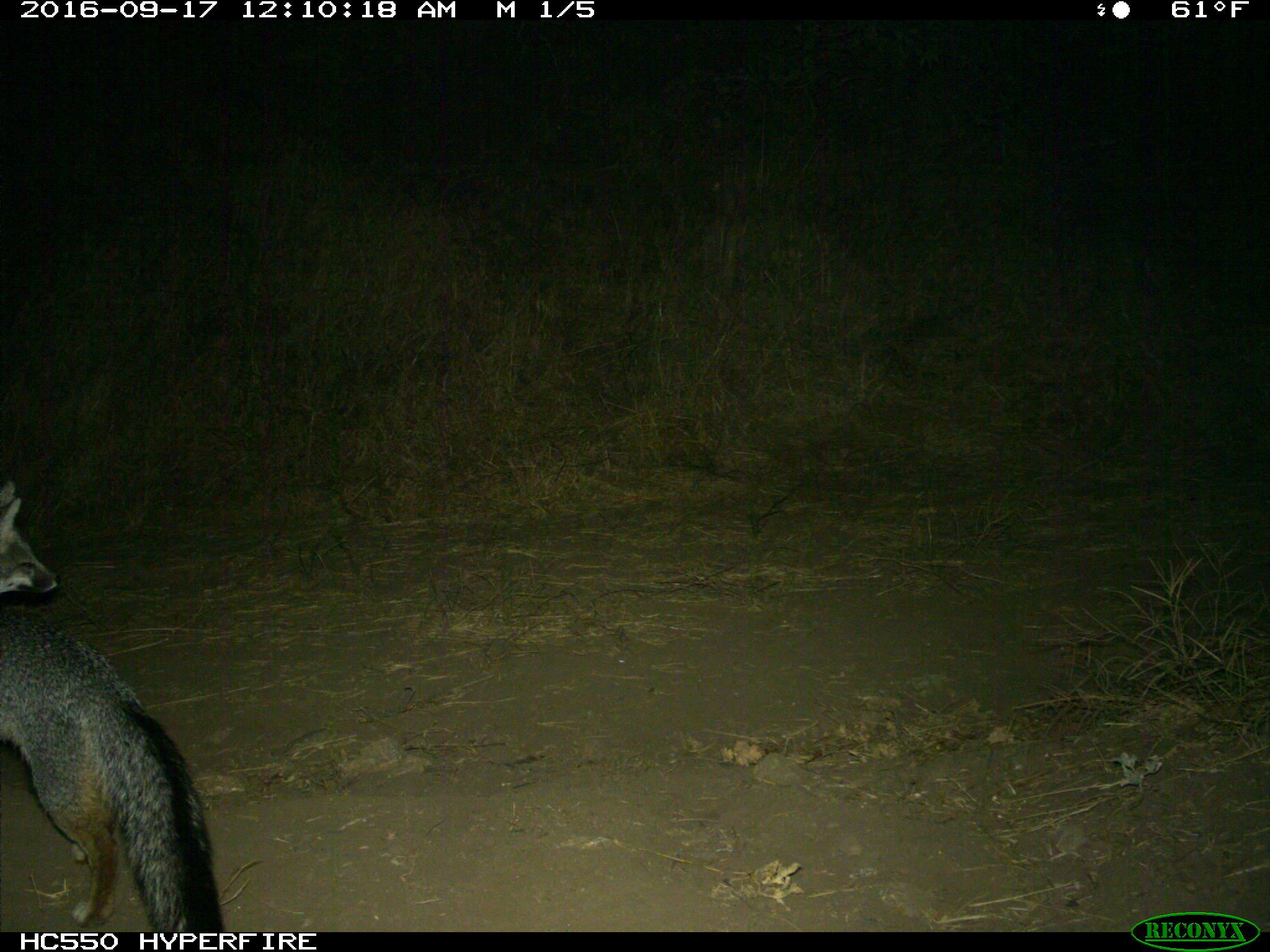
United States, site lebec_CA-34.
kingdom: Animalia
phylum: Chordata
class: Mammalia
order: Carnivora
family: Canidae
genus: Urocyon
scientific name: Urocyon cinereoargenteus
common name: gray fox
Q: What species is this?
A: Urocyon cinereoargenteus (gray fox).